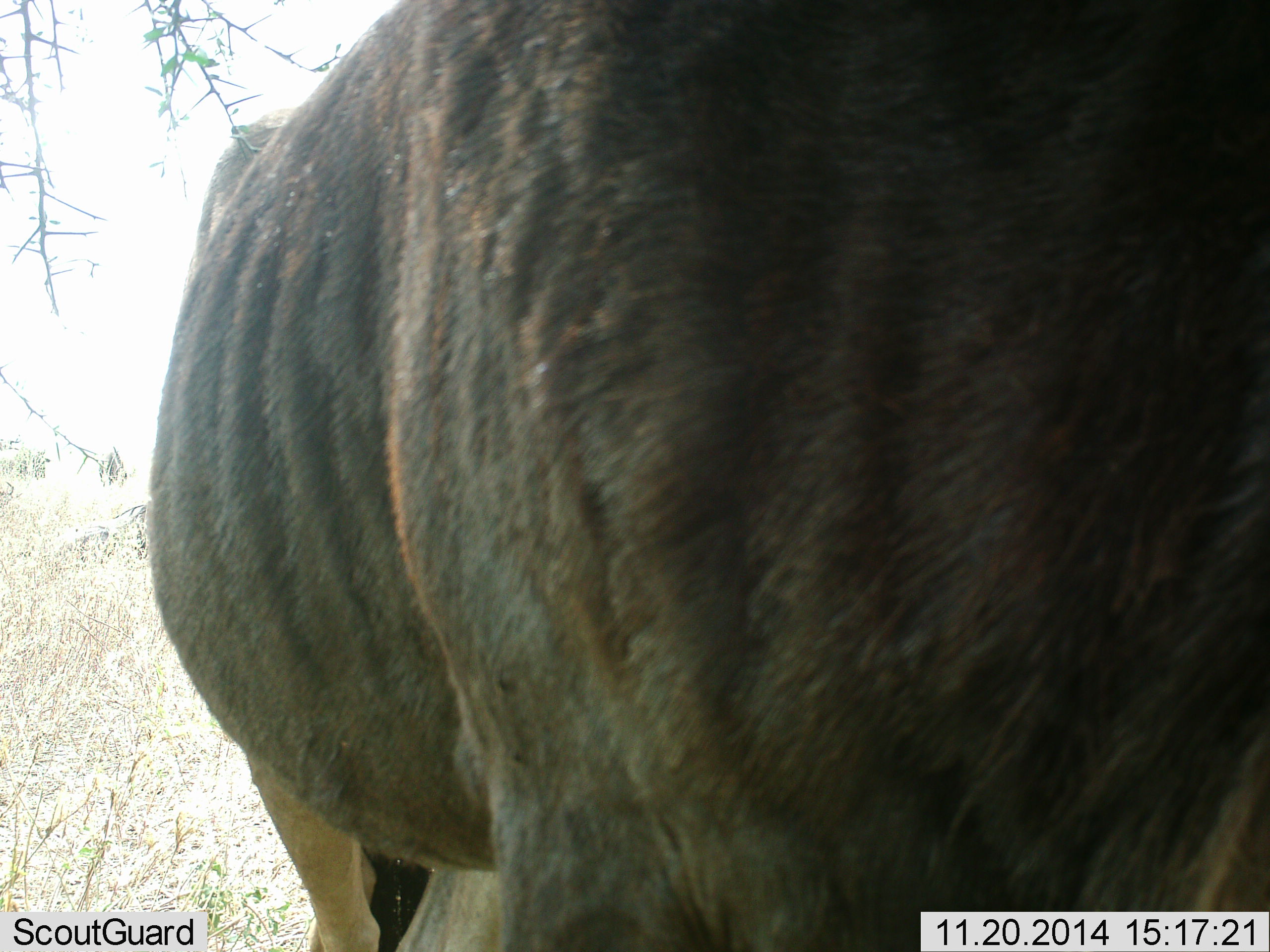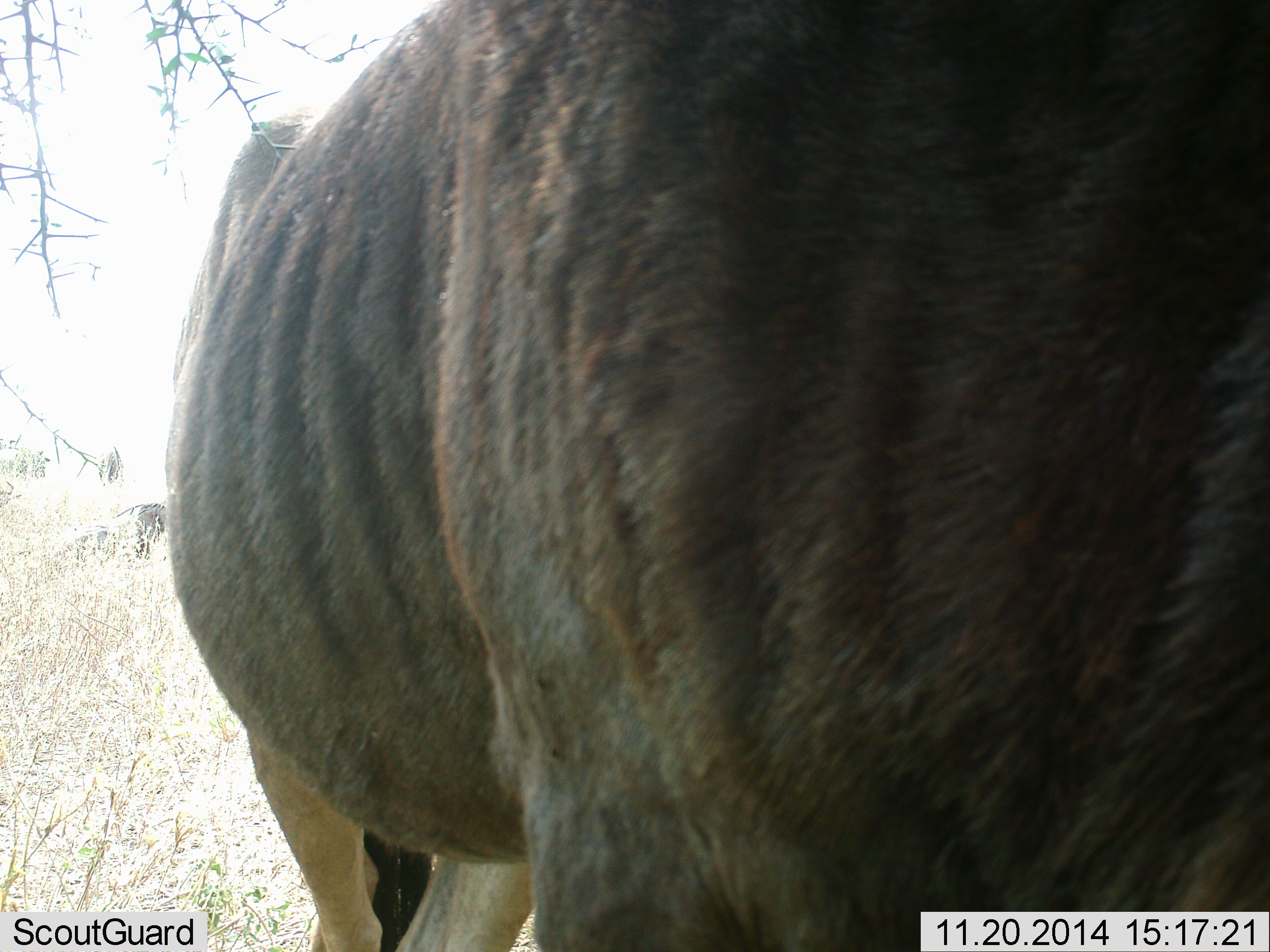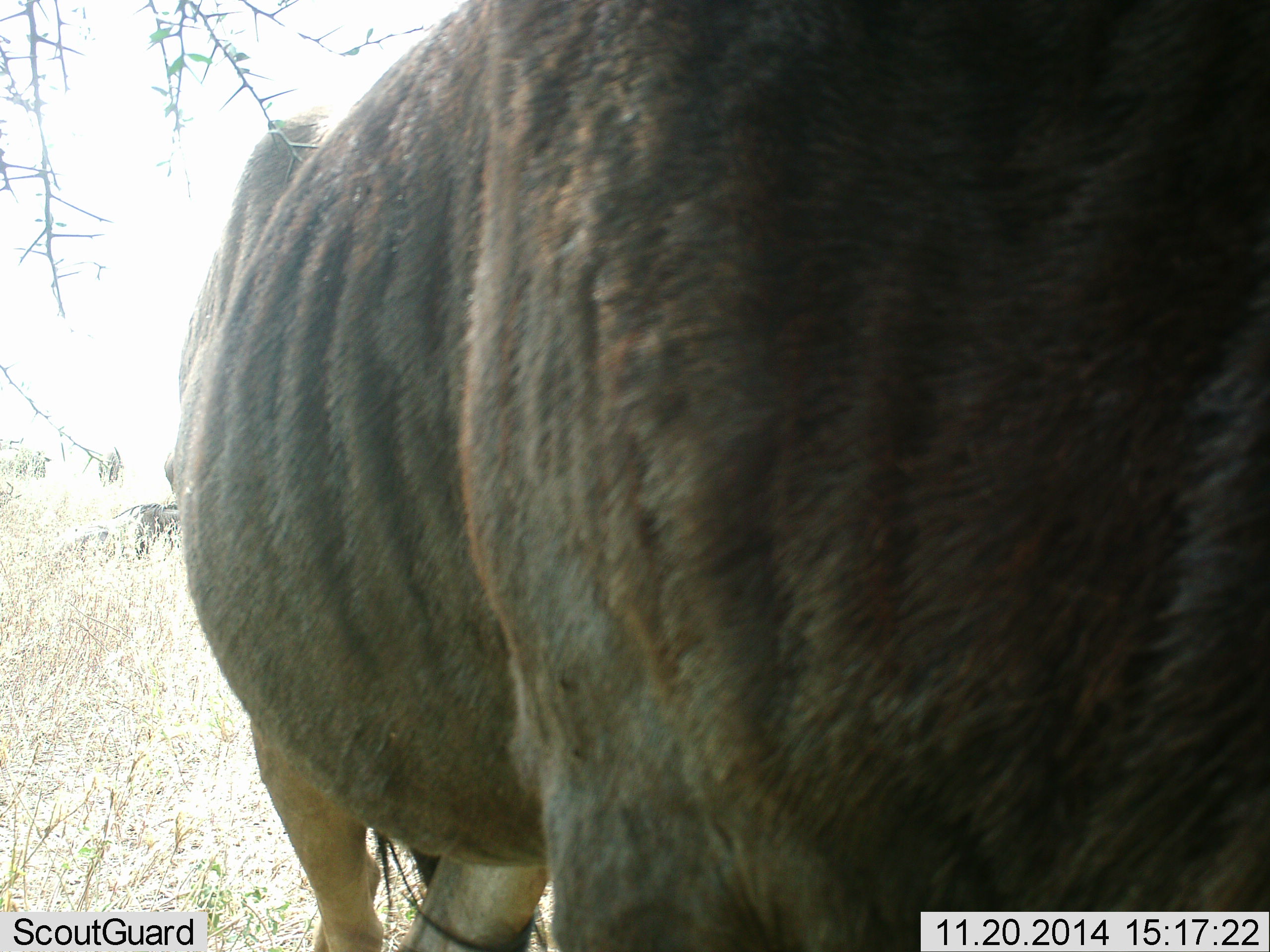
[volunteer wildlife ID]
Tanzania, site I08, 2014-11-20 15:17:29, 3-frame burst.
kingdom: Animalia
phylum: Chordata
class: Mammalia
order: Artiodactyla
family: Bovidae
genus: Connochaetes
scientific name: Connochaetes taurinus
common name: blue wildebeest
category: wildebeest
Wildebeest (blue wildebeest) (Connochaetes taurinus), count 1. Behavior (volunteer vote fractions): standing 50%, resting 0%, moving 10%, interacting 10%. Young present (vote fraction): 0%. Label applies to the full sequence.